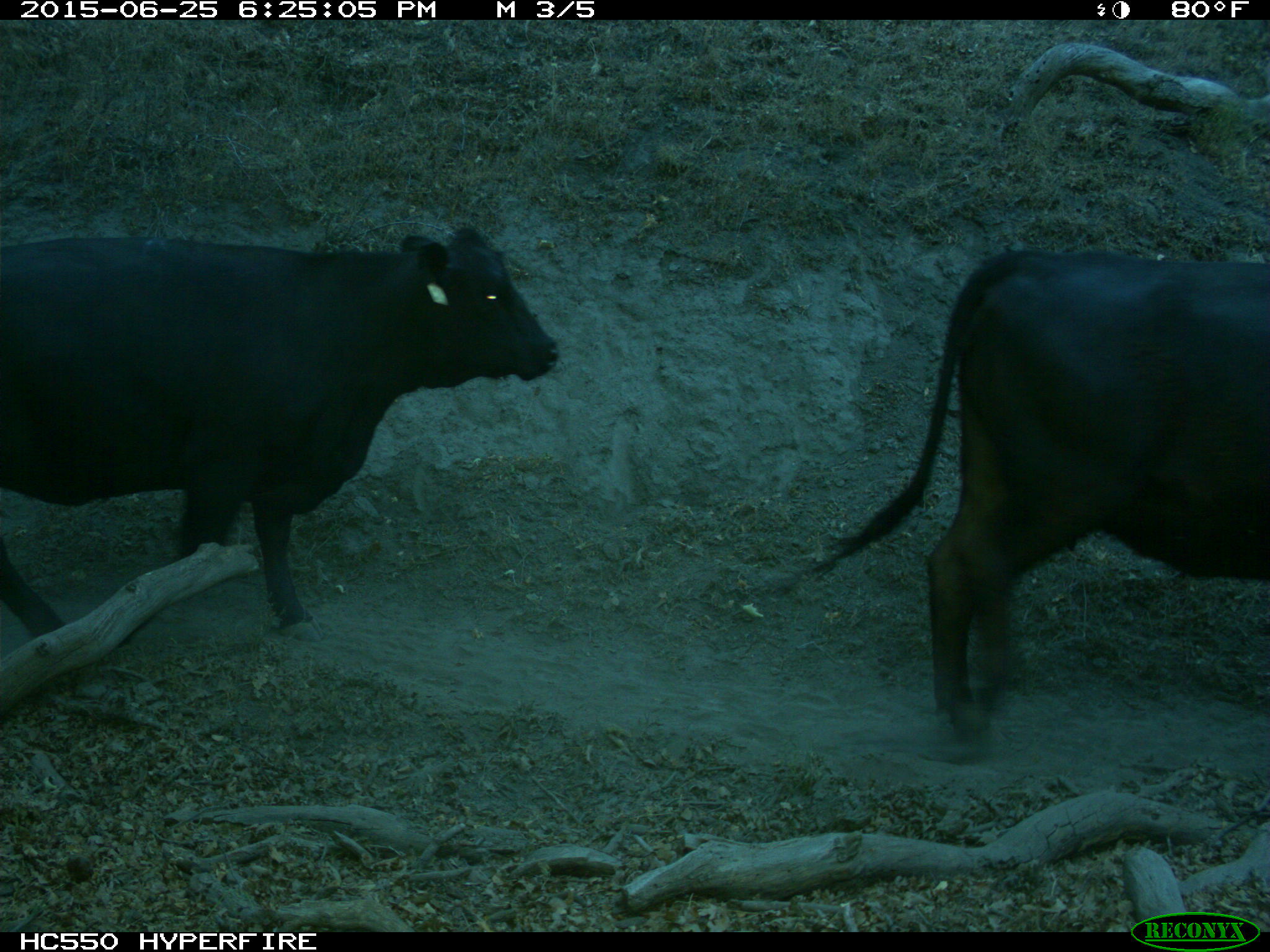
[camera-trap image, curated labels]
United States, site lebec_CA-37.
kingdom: Animalia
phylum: Chordata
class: Mammalia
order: Artiodactyla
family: Bovidae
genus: Bos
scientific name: Bos taurus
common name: domestic cow